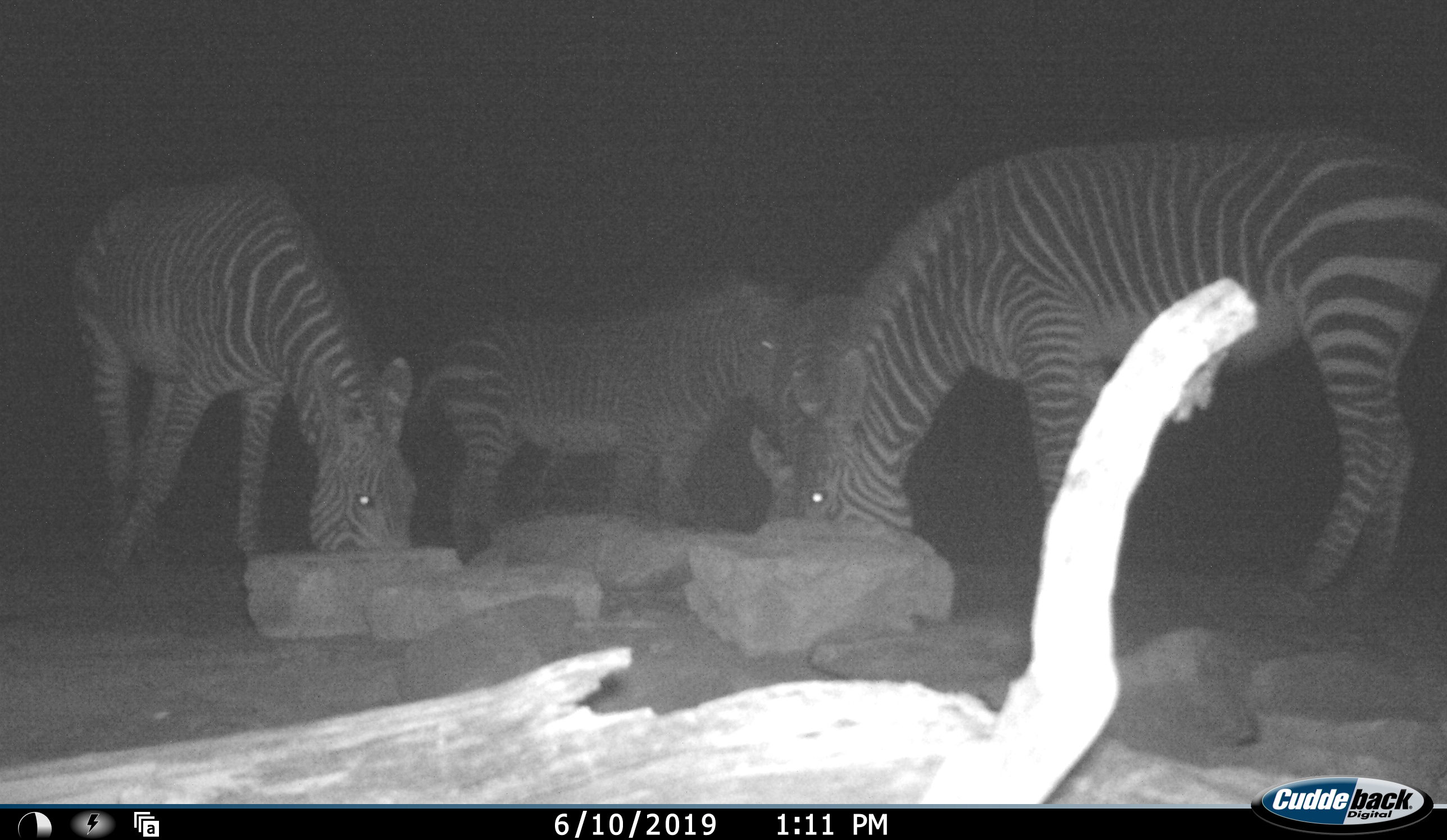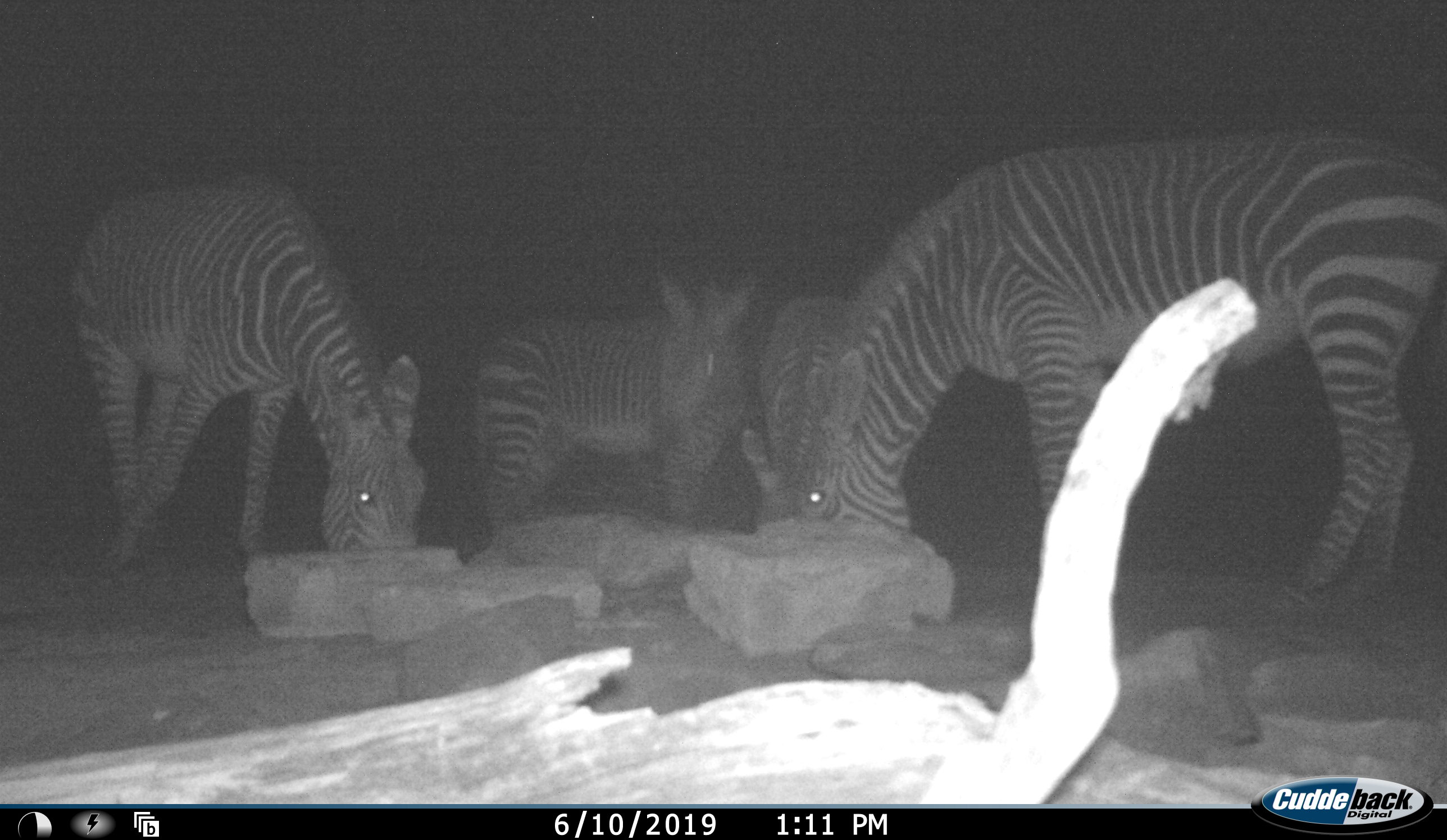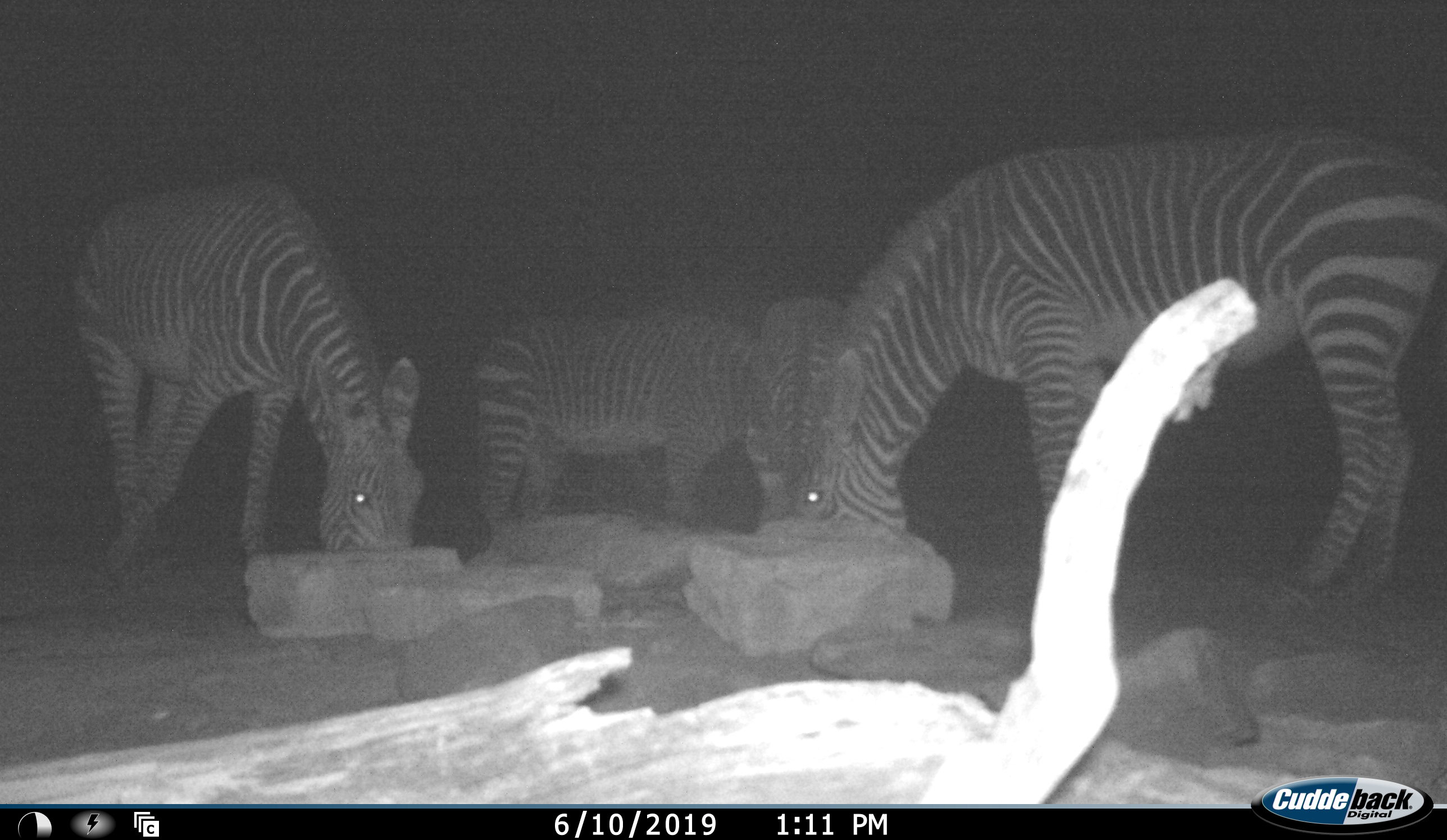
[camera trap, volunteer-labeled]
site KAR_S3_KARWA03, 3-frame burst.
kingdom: Animalia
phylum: Chordata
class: Mammalia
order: Perissodactyla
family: Equidae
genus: Equus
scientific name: Equus zebra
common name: mountain zebra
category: zebramountain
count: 4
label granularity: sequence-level